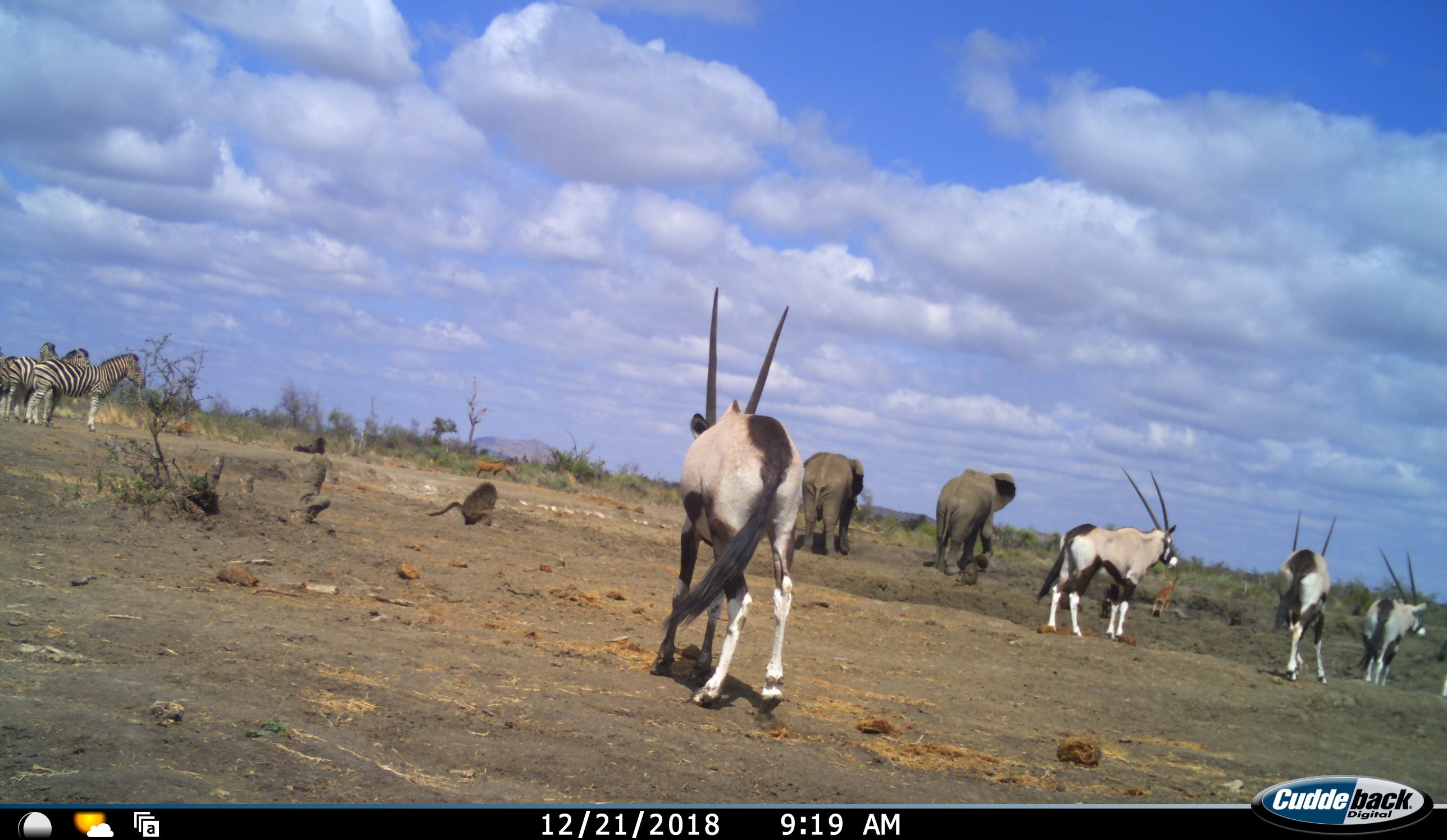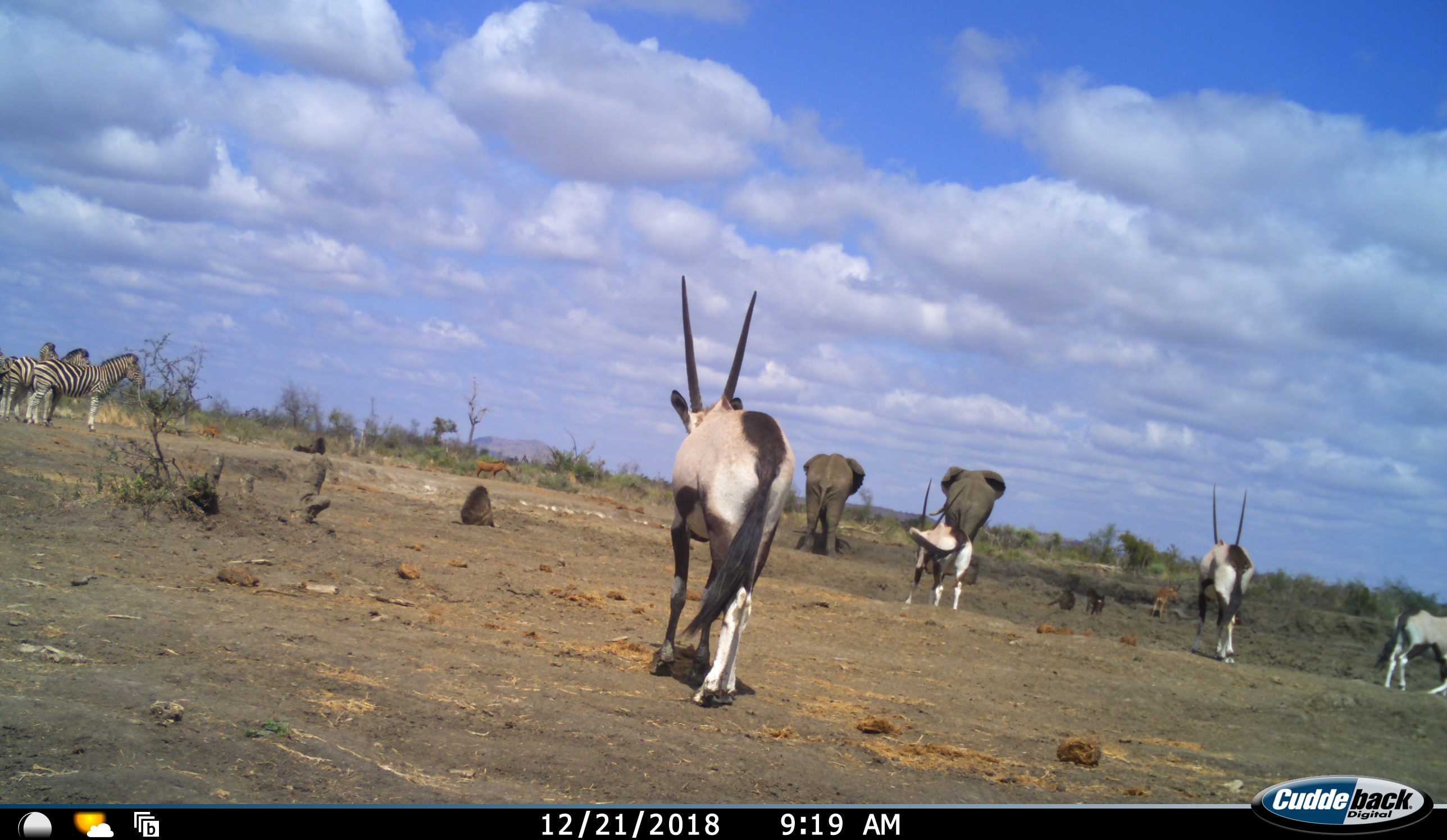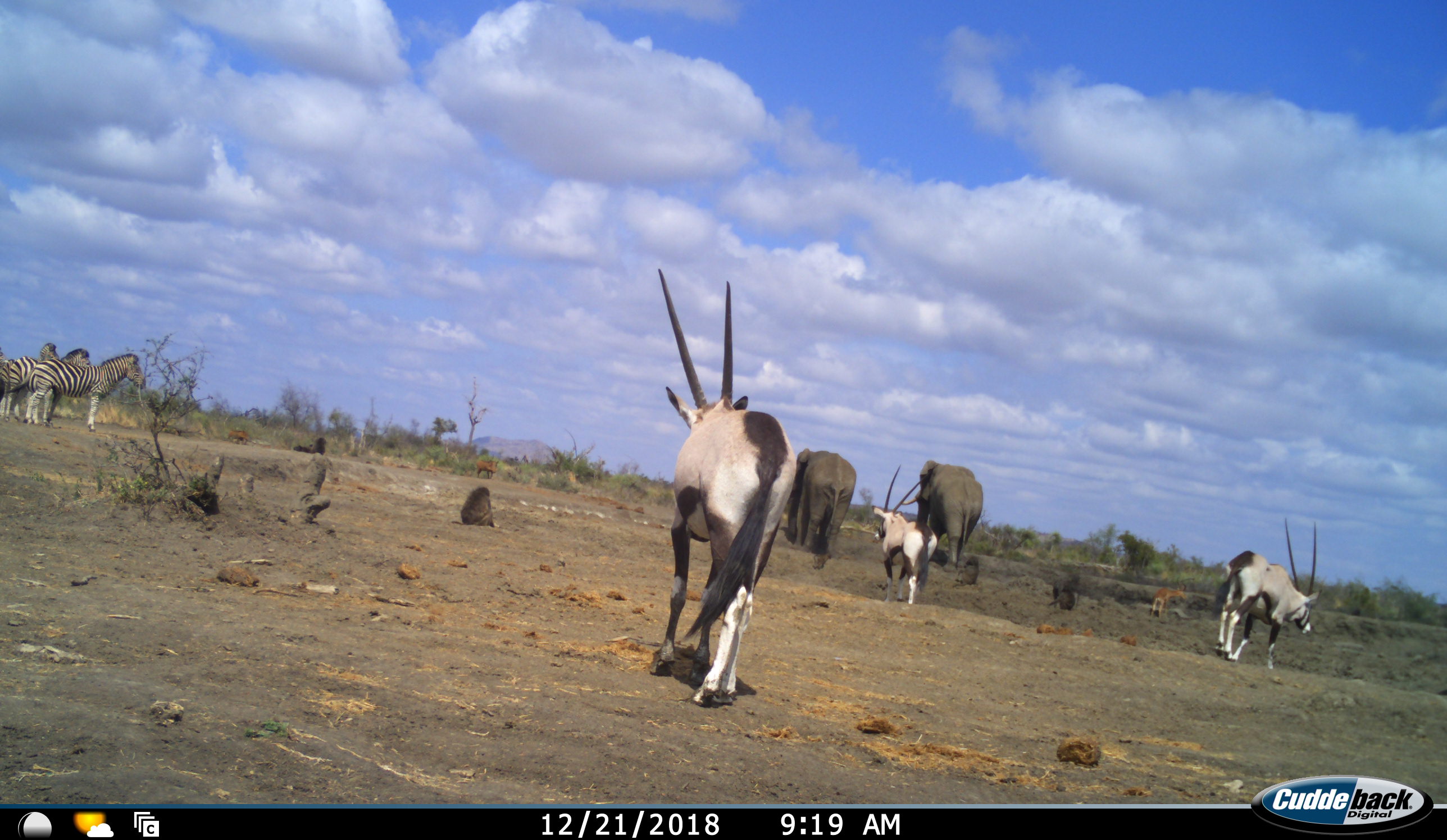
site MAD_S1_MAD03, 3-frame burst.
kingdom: Animalia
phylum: Chordata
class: Mammalia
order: Primates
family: Cercopithecidae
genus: Papio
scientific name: Papio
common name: baboon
Baboon (Papio), count 3. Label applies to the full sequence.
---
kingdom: Animalia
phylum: Chordata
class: Mammalia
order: Proboscidea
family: Elephantidae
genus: Loxodonta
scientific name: Loxodonta africana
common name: african bush elephant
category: elephant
Elephant (african bush elephant) (Loxodonta africana), count 2. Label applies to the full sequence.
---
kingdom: Animalia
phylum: Chordata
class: Mammalia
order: Artiodactyla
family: Bovidae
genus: Oryx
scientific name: Oryx gazella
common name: gemsbok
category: oryx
Oryx (gemsbok) (Oryx gazella), count 4. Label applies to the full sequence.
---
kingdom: Animalia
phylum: Chordata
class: Mammalia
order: Artiodactyla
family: Bovidae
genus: Aepyceros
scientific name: Aepyceros melampus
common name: impala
Impala (Aepyceros melampus), count 1. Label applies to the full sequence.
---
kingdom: Animalia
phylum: Chordata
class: Mammalia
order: Perissodactyla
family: Equidae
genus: Equus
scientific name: Equus quagga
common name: plains zebra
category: zebraplains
Zebraplains (plains zebra) (Equus quagga), count 3. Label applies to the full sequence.